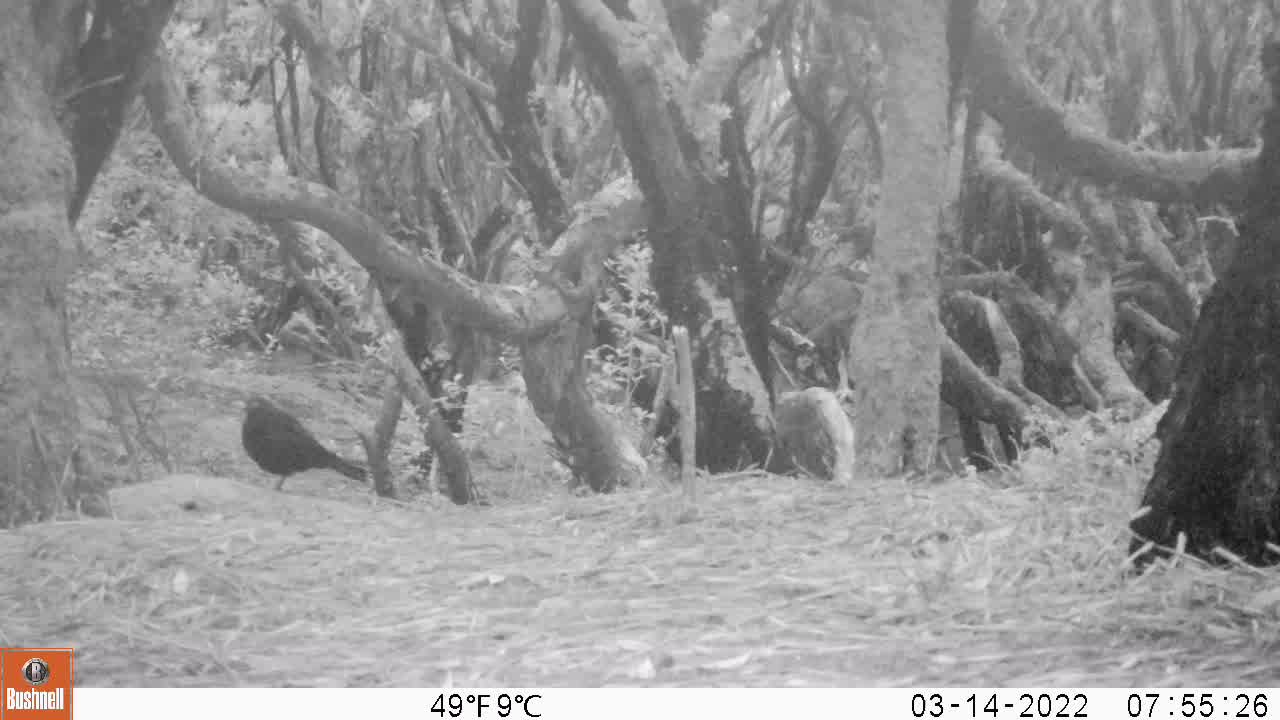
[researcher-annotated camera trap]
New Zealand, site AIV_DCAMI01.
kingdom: Animalia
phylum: Chordata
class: Aves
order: Passeriformes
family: Turdidae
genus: Turdus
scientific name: Turdus merula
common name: eurasian blackbird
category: blackbird